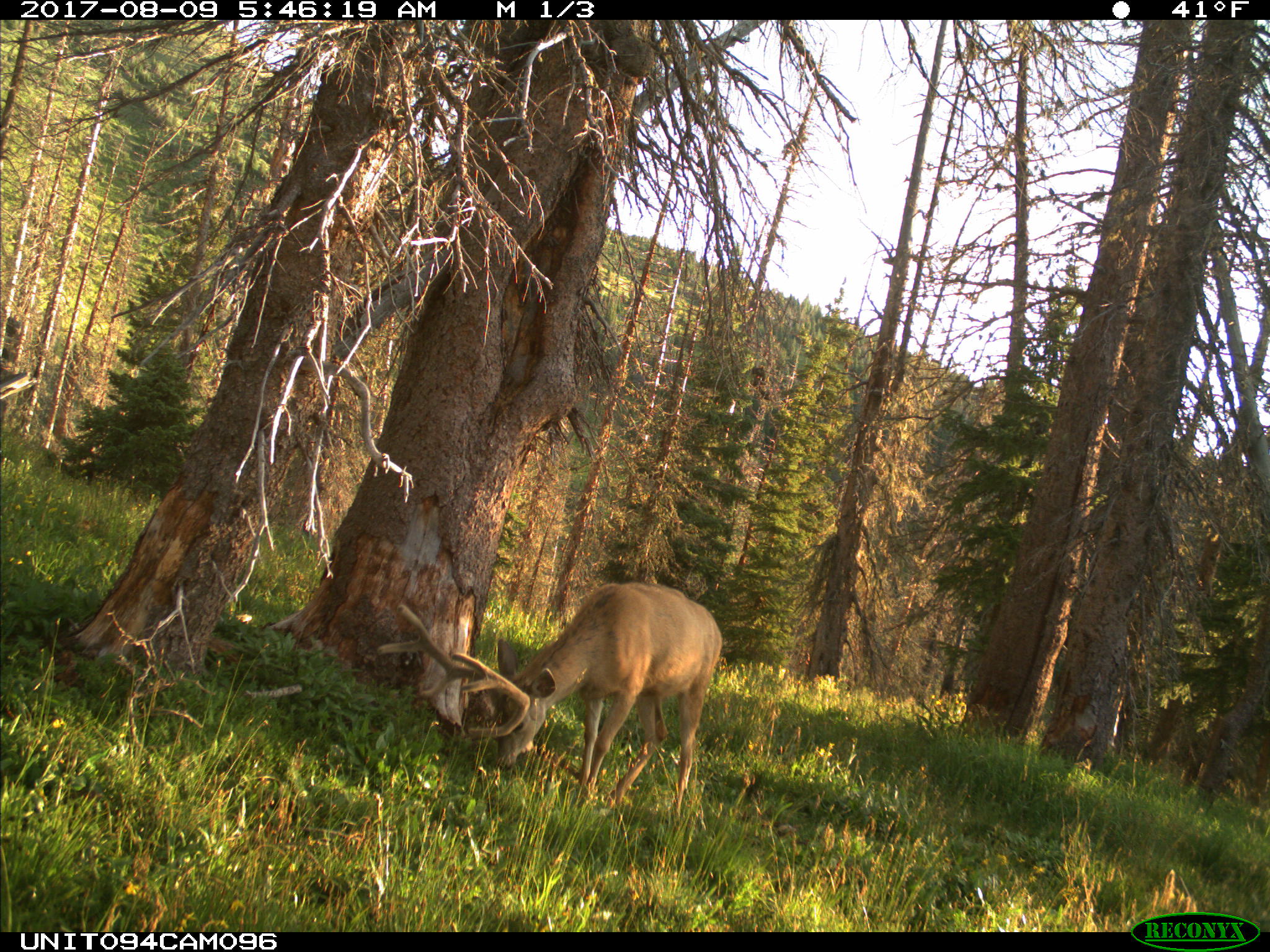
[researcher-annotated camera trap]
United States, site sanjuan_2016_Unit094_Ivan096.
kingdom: Animalia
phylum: Chordata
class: Mammalia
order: Artiodactyla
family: Cervidae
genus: Odocoileus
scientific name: Odocoileus hemionus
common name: mule deer